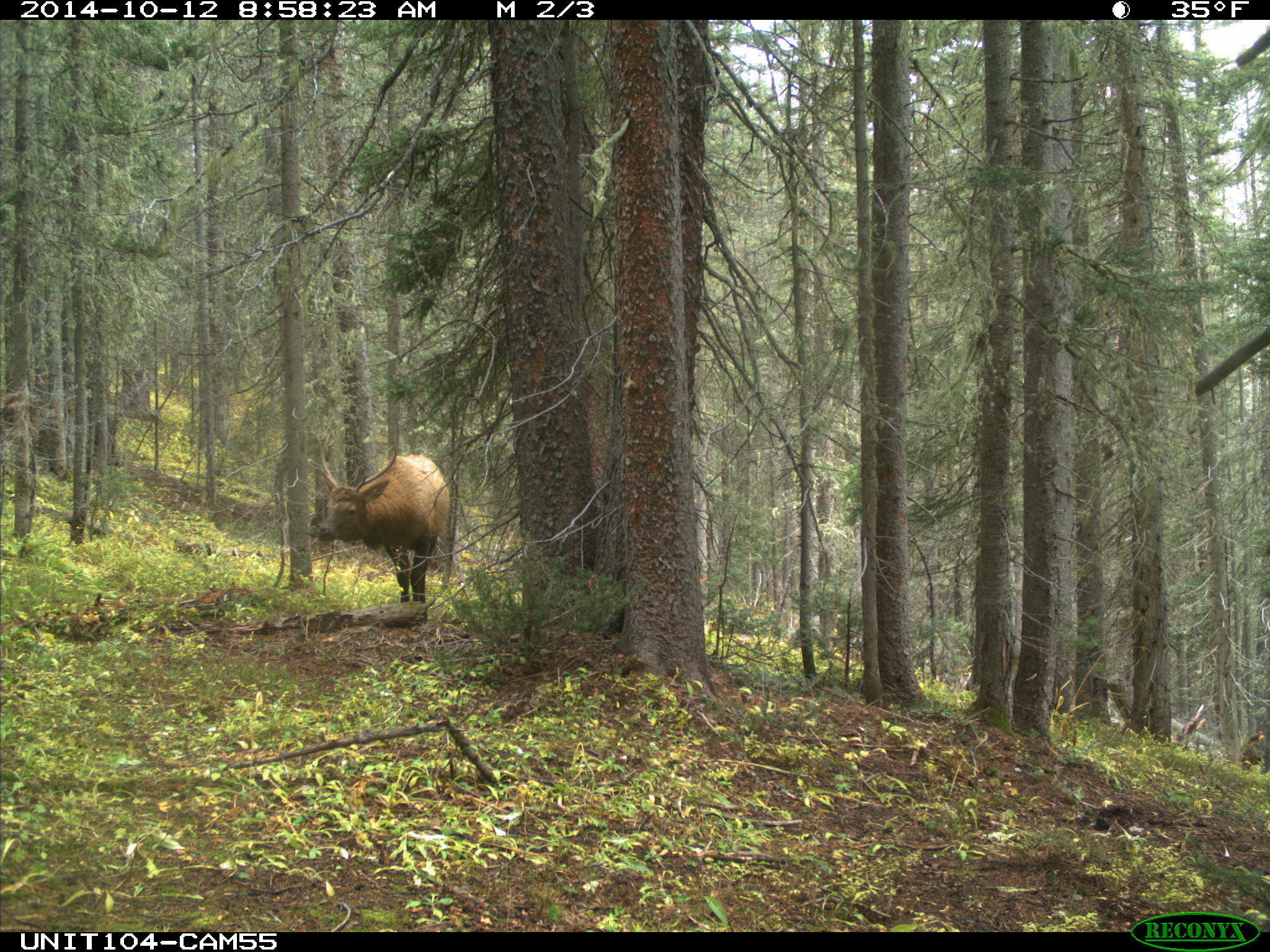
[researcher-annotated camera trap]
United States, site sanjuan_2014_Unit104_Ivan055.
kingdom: Animalia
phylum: Chordata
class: Mammalia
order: Artiodactyla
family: Cervidae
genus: Cervus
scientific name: Cervus elaphus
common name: red deer